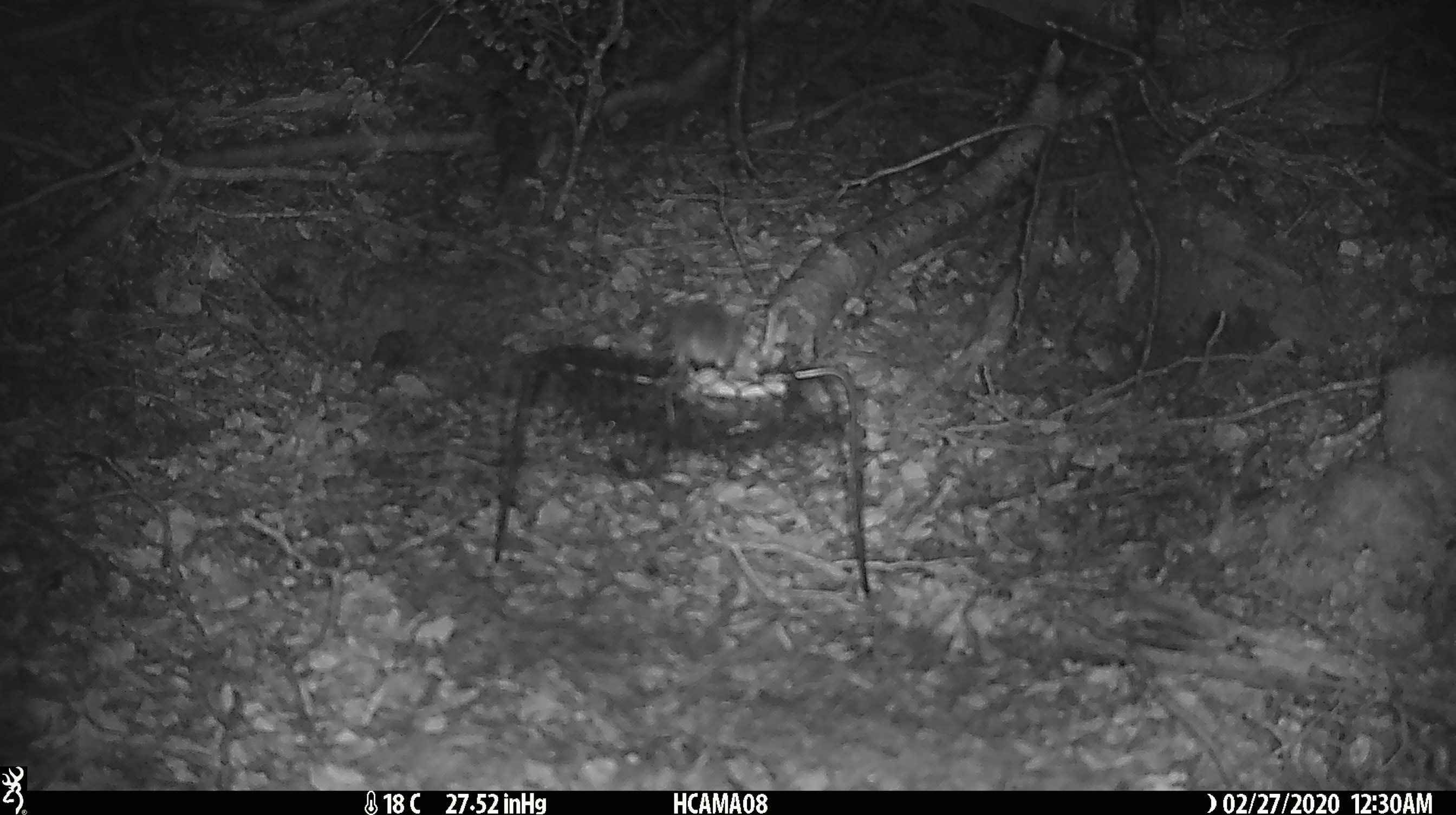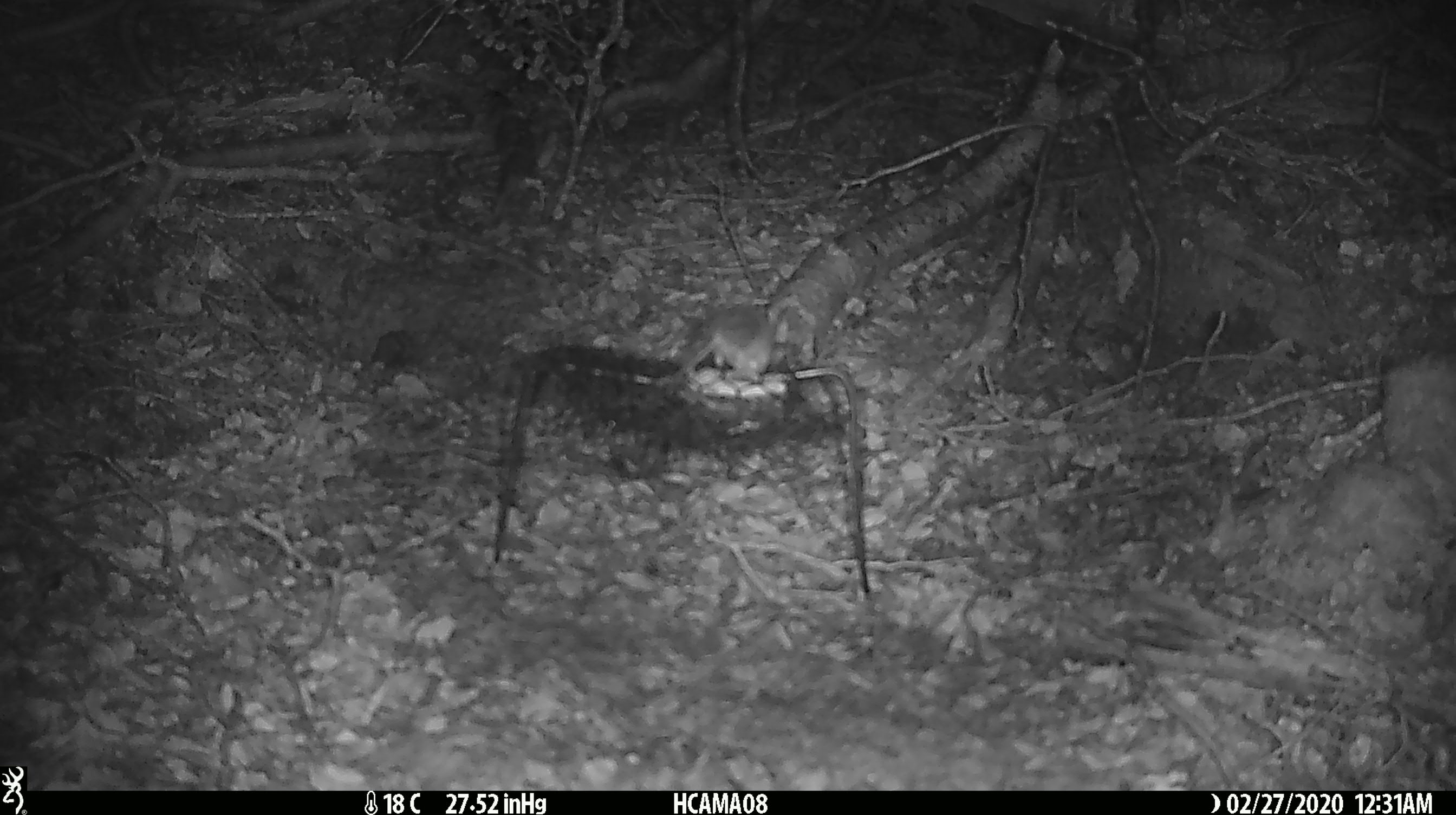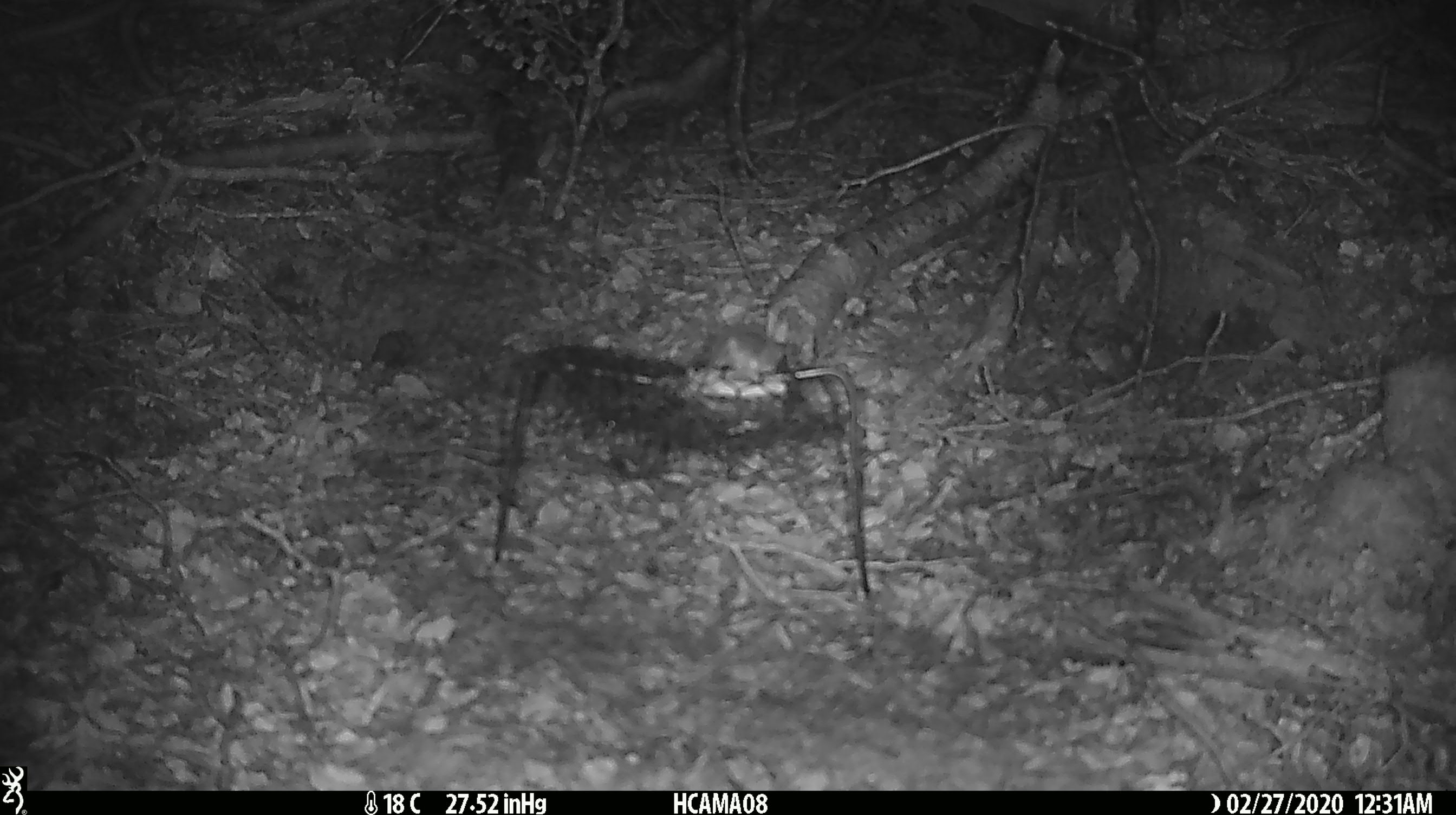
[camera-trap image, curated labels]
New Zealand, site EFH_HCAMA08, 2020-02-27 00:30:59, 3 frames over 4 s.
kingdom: Animalia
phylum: Chordata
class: Mammalia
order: Rodentia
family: Muridae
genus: Mus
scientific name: Mus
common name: mouse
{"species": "mouse (Mus)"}